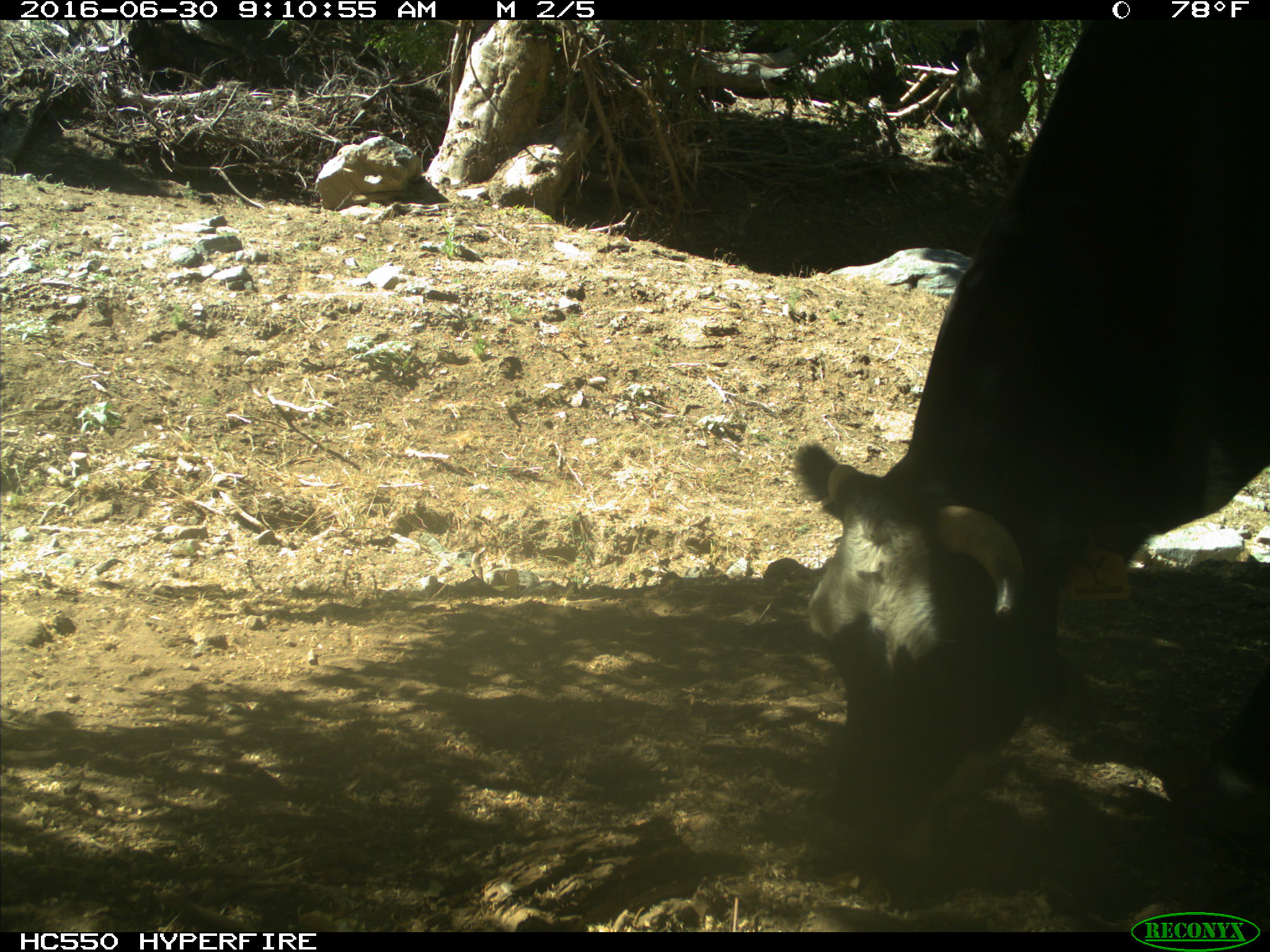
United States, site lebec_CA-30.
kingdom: Animalia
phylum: Chordata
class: Mammalia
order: Artiodactyla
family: Bovidae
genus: Bos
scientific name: Bos taurus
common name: domestic cow